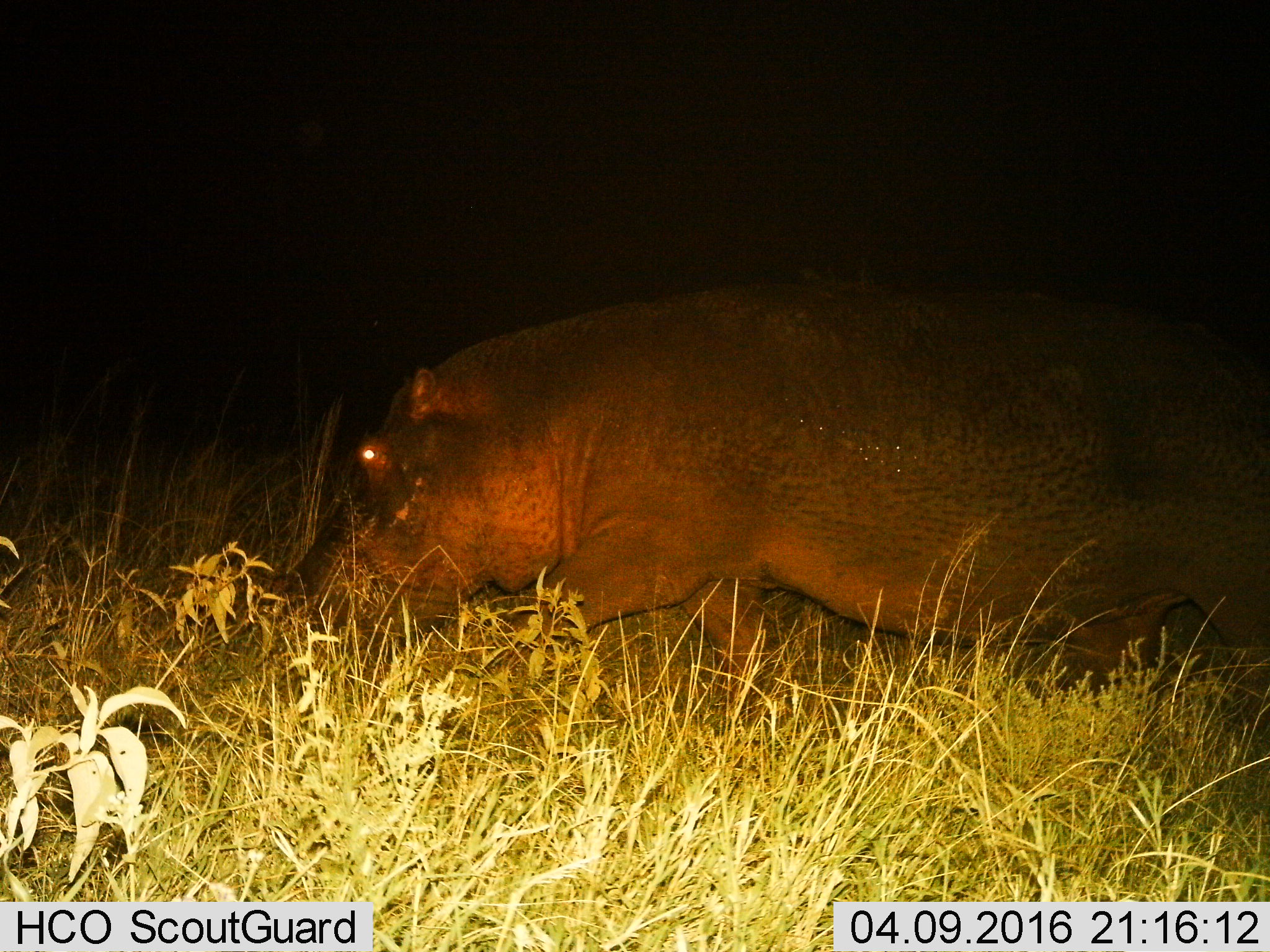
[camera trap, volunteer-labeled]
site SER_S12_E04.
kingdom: Animalia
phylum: Chordata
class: Mammalia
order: Artiodactyla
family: Hippopotamidae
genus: Hippopotamus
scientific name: Hippopotamus amphibius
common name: hippopotamus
Hippopotamus (Hippopotamus amphibius), count 1. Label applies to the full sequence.